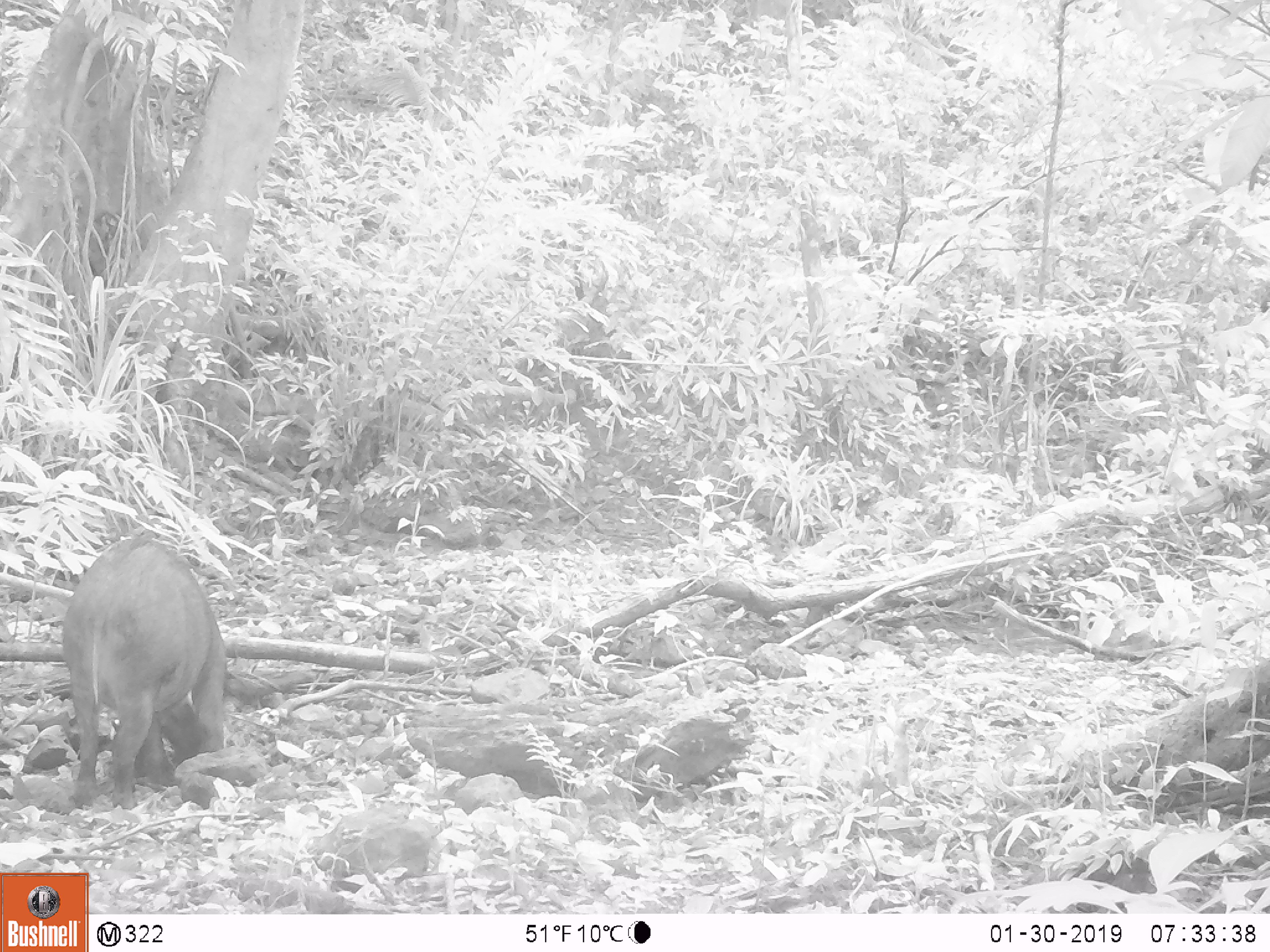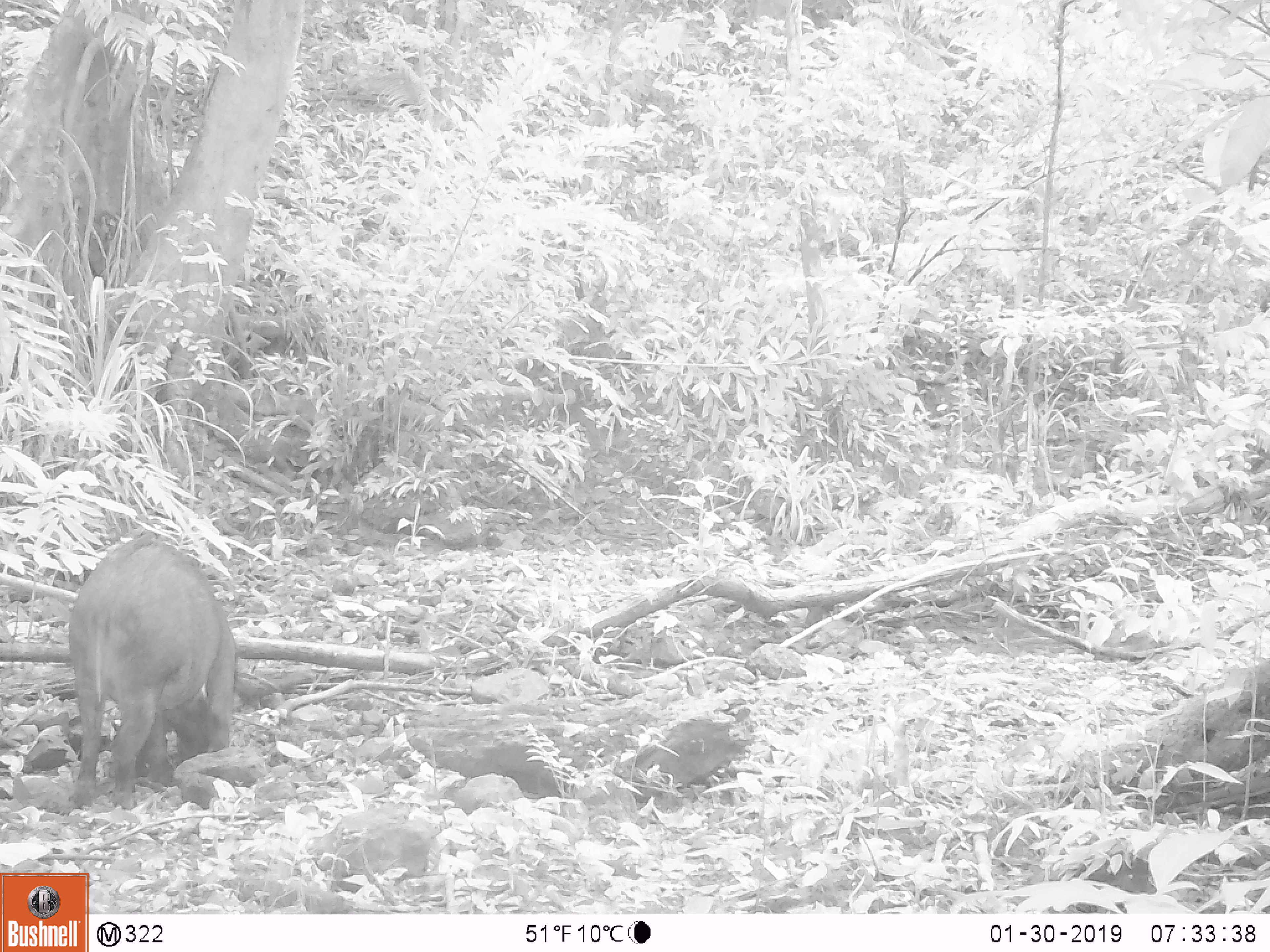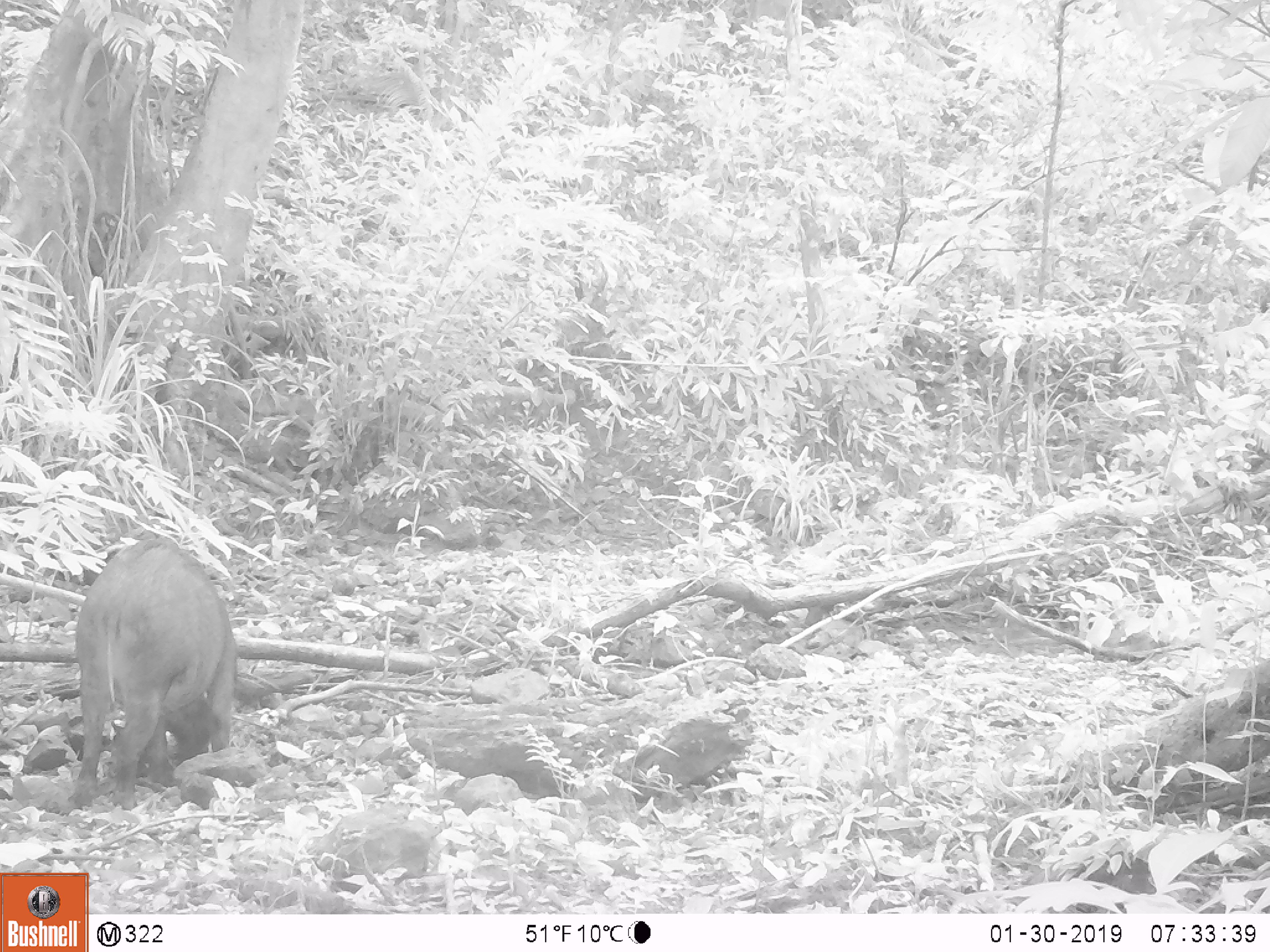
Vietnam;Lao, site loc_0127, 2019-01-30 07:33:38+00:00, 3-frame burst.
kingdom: Animalia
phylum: Chordata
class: Mammalia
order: Artiodactyla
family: Suidae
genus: Sus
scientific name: Sus scrofa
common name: eurasian wild pig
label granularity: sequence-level